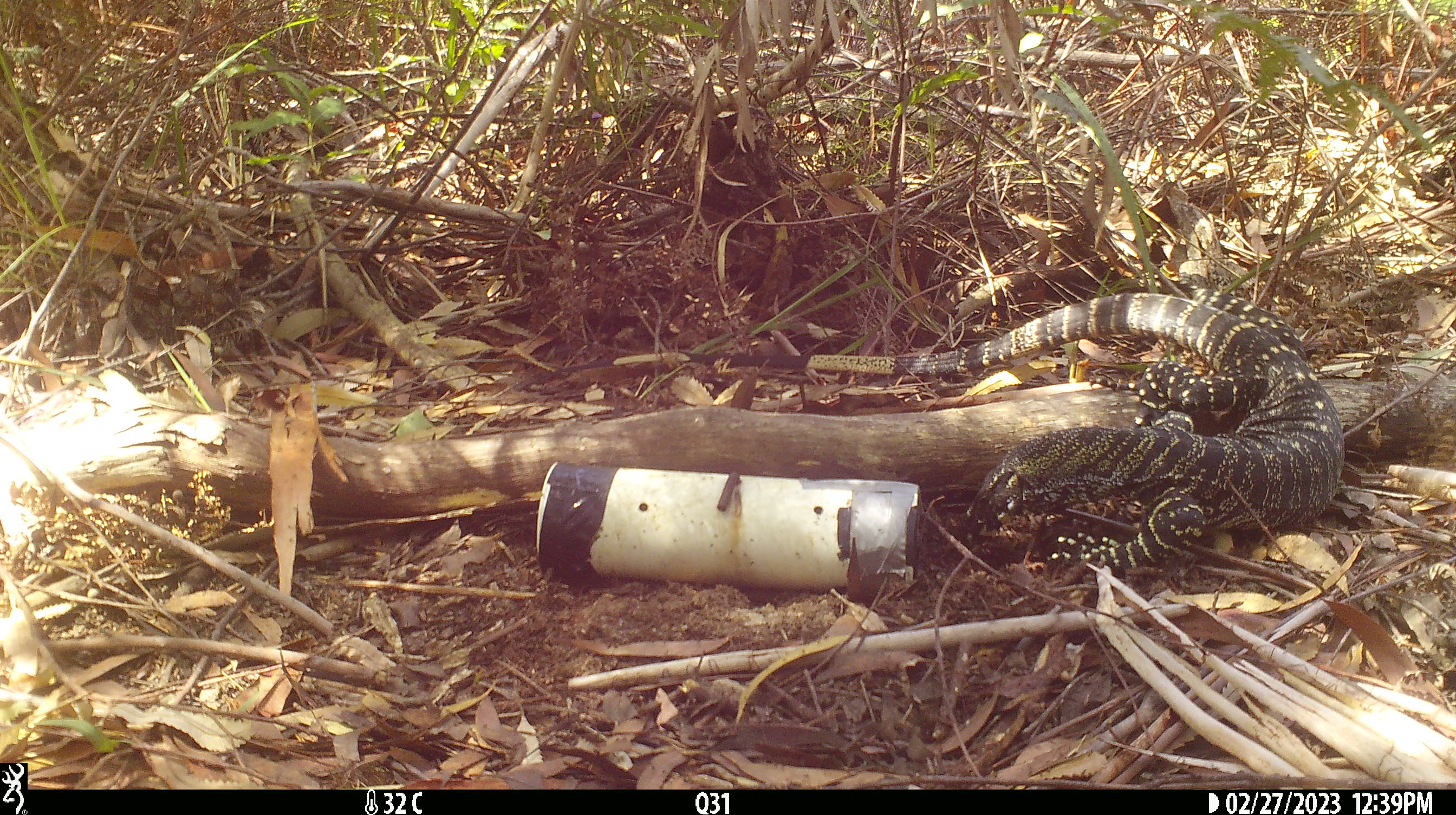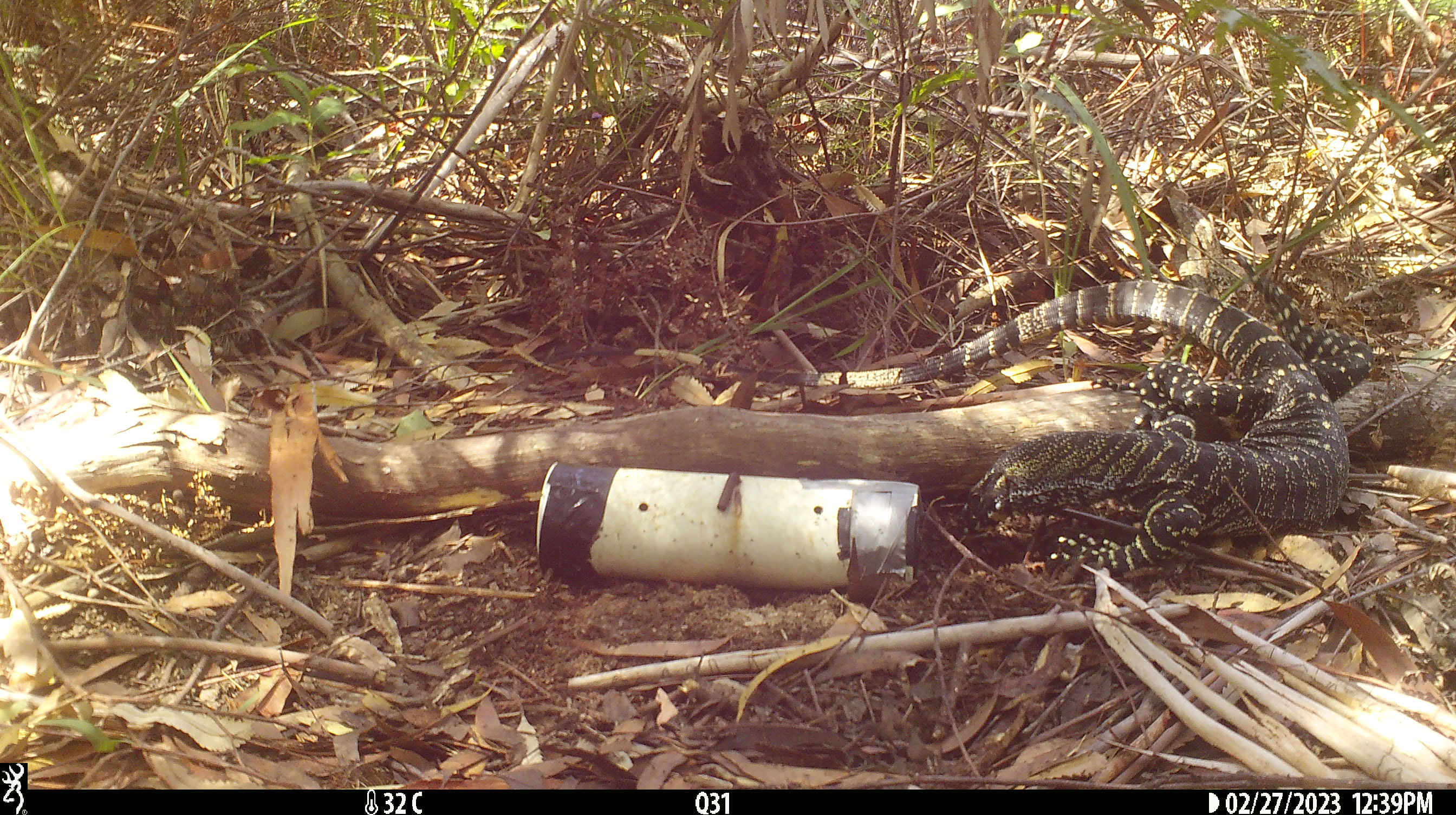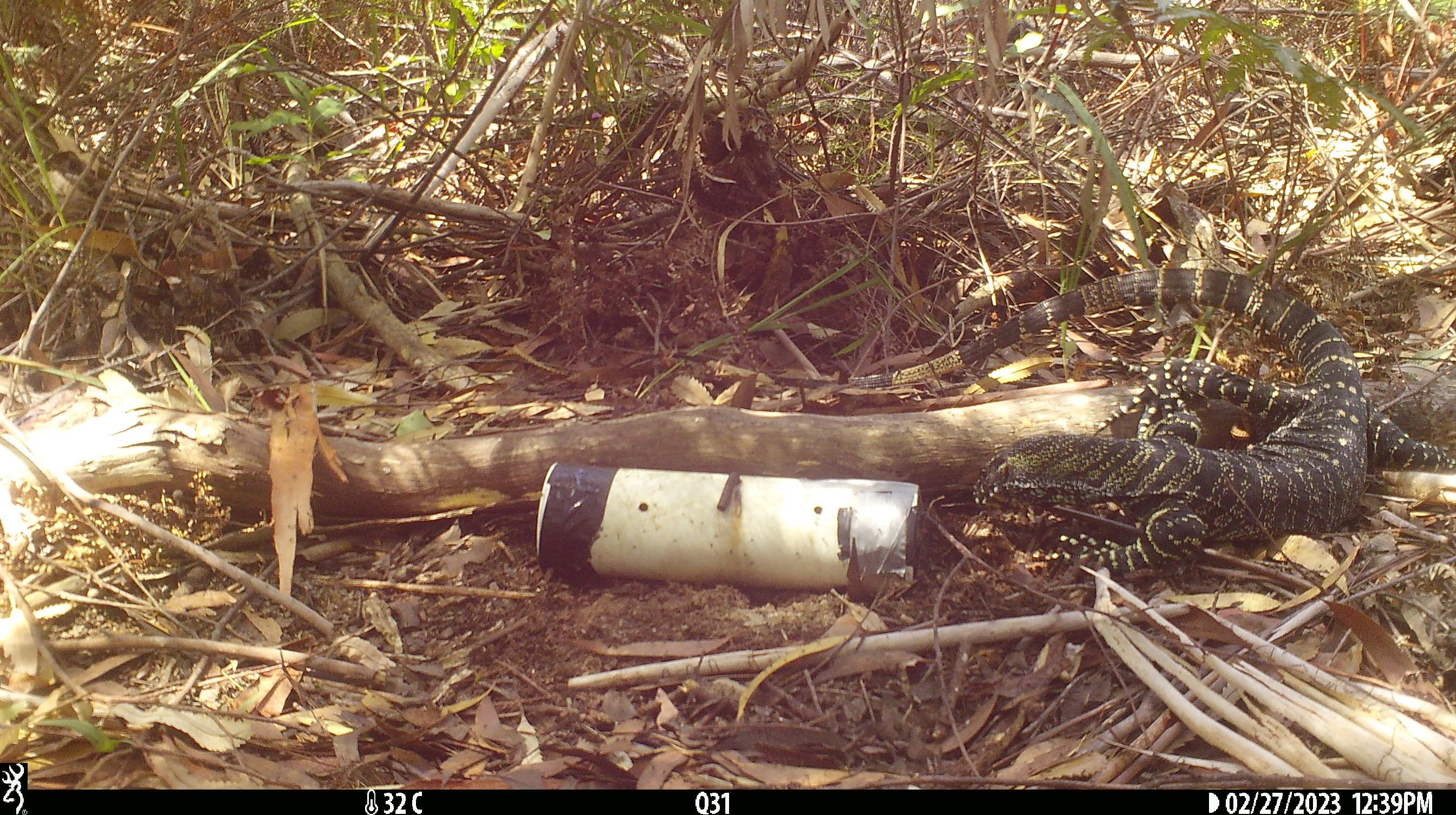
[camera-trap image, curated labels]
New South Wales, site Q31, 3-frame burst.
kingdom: Animalia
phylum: Chordata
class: Reptilia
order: Squamata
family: Varanidae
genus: Varanus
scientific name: Varanus varius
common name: lace monitor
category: goanna